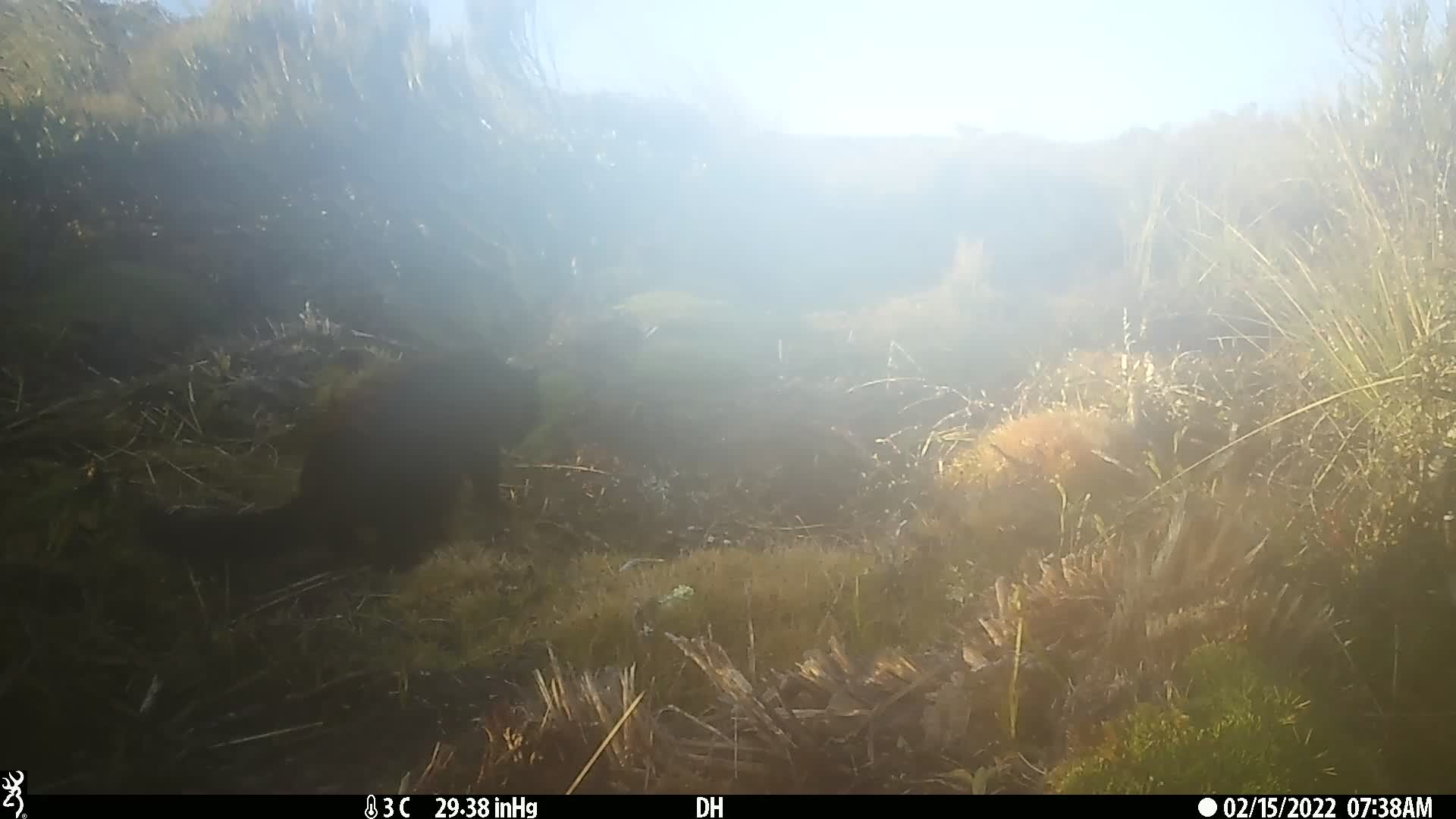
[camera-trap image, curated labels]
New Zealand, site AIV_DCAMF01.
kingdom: Animalia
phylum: Chordata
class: Mammalia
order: Carnivora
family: Felidae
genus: Felis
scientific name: Felis catus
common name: domestic cat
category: cat